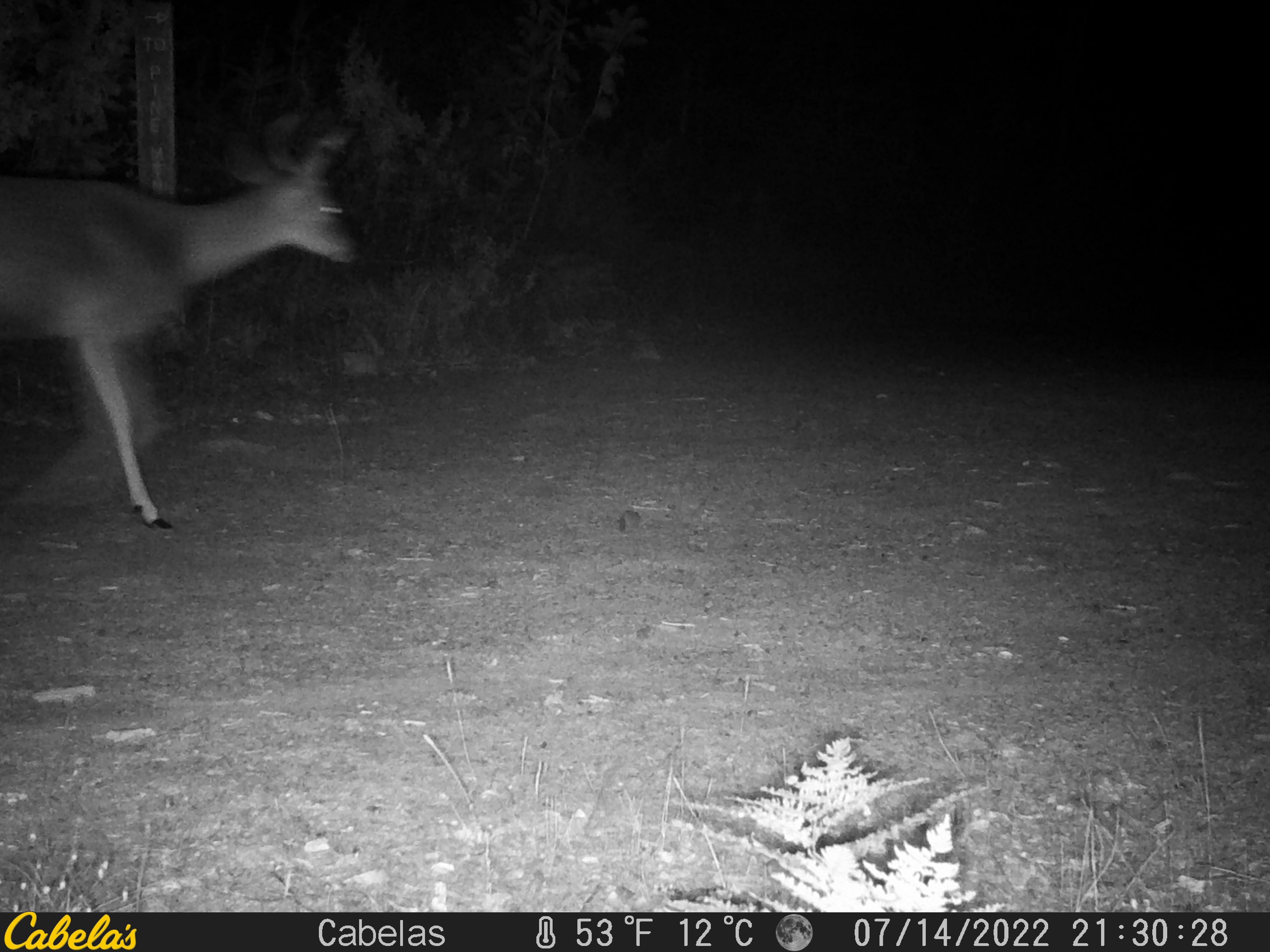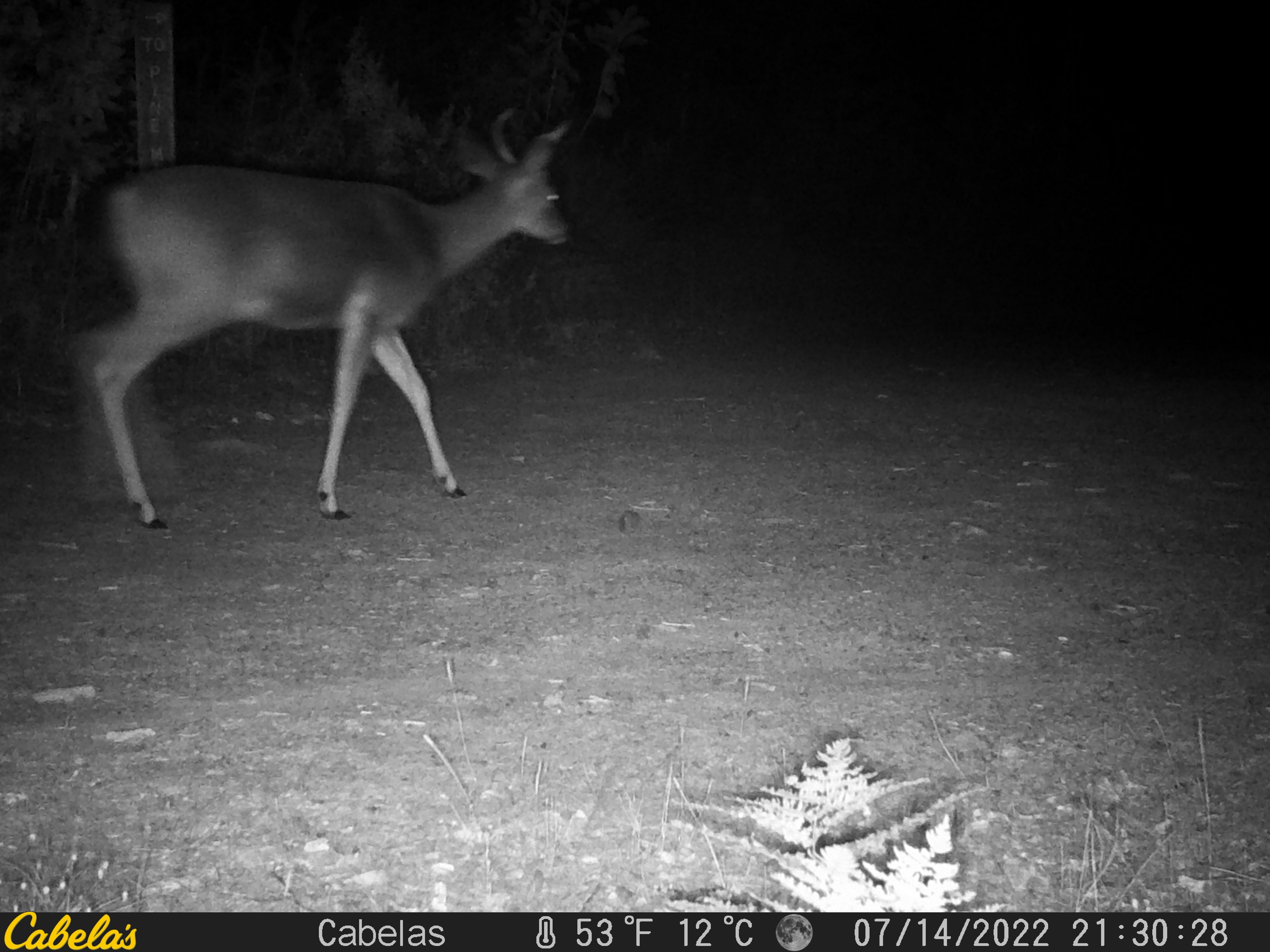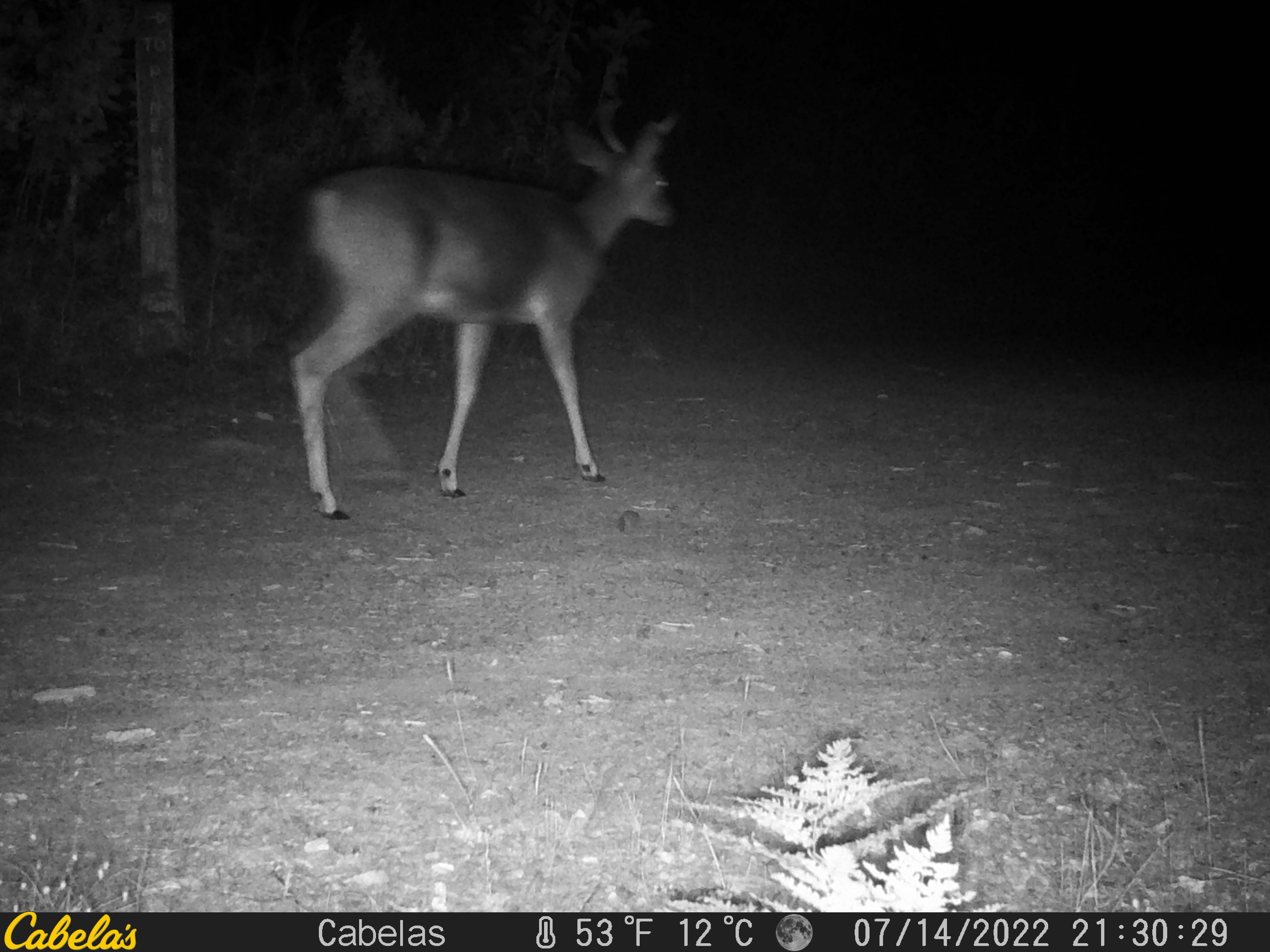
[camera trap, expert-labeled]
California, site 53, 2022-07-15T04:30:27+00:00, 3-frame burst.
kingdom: Animalia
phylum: Chordata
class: Mammalia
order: Artiodactyla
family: Cervidae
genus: Odocoileus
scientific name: Odocoileus hemionus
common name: mule deer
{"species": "mule deer (Odocoileus hemionus)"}